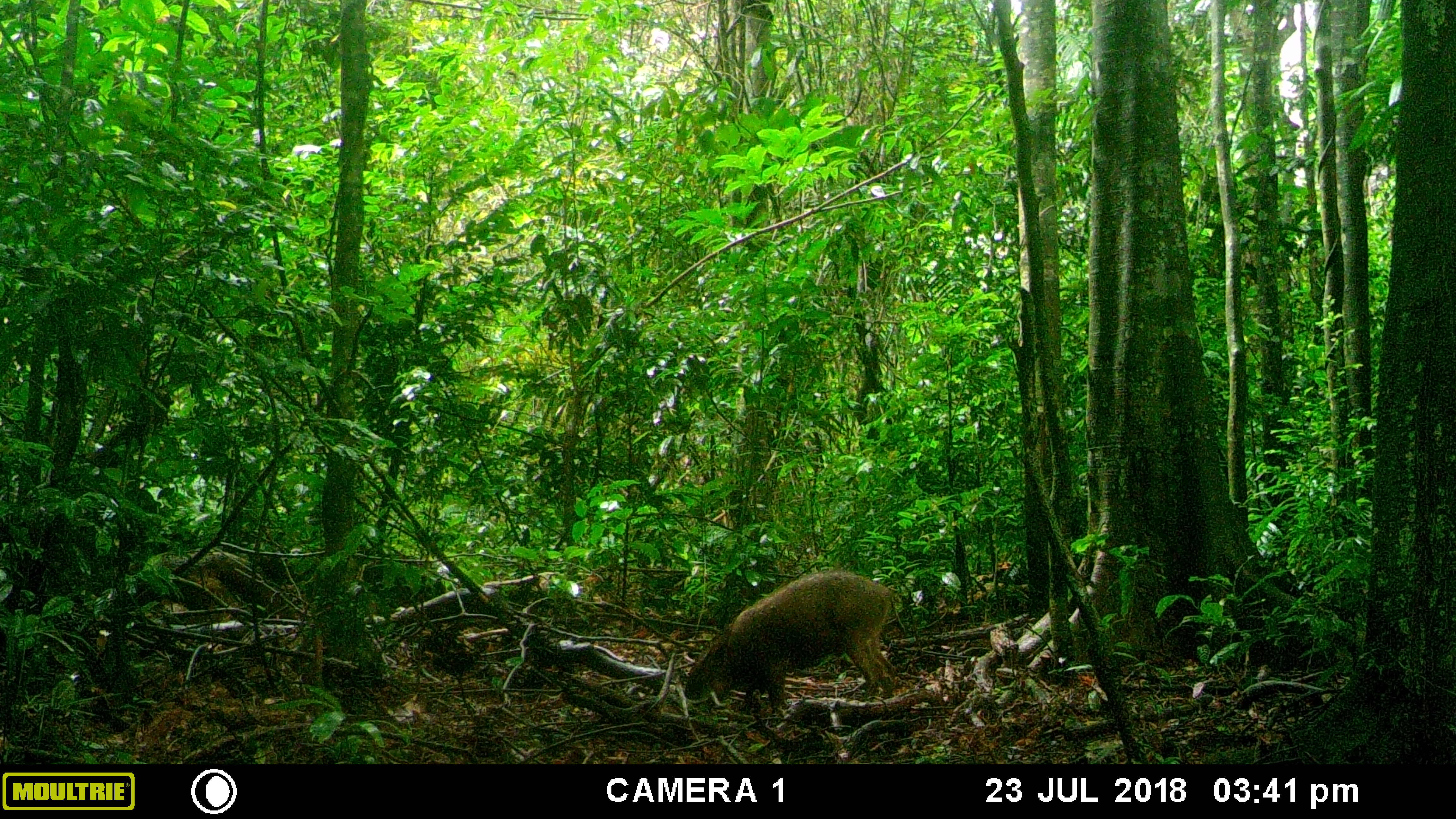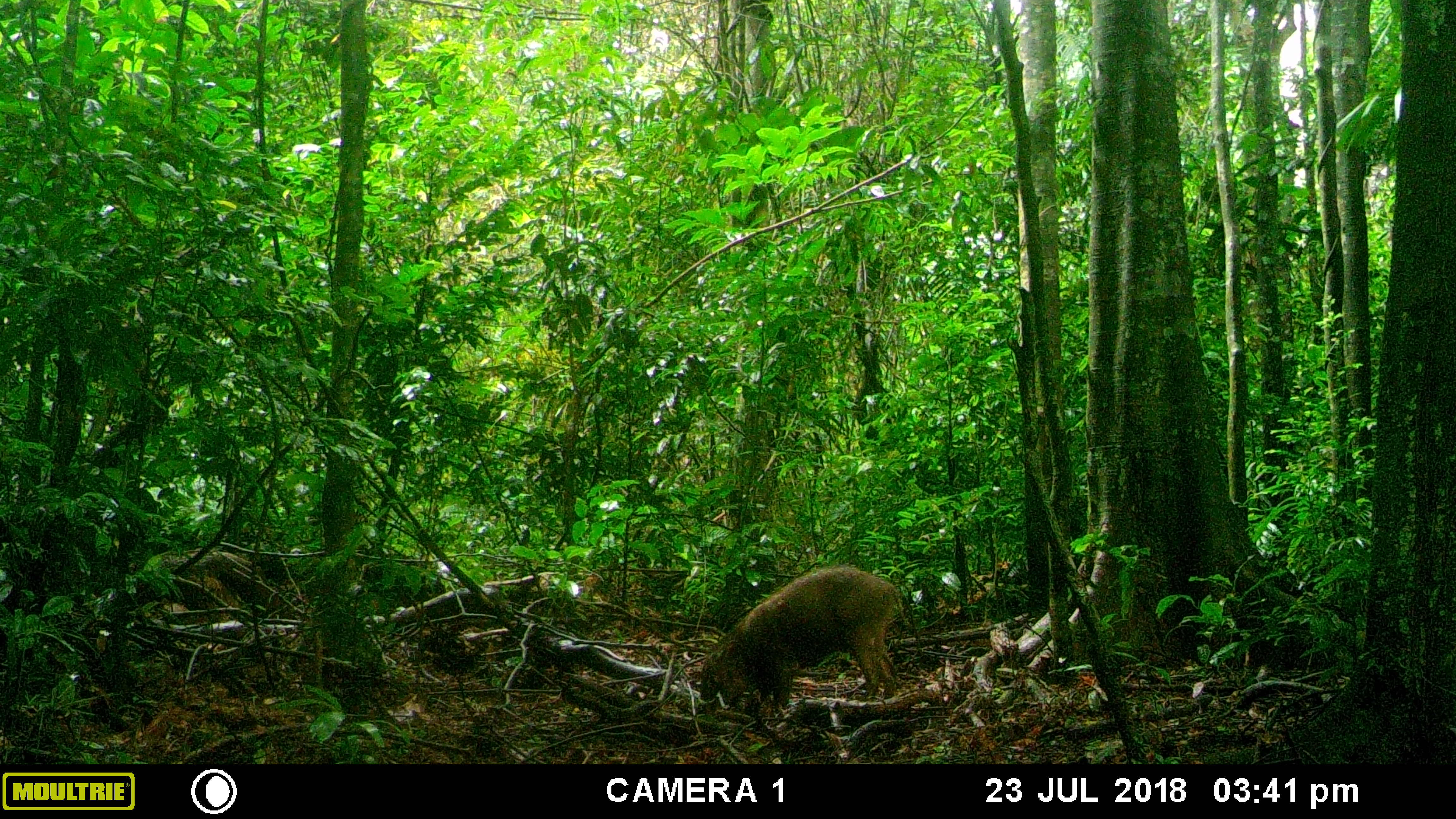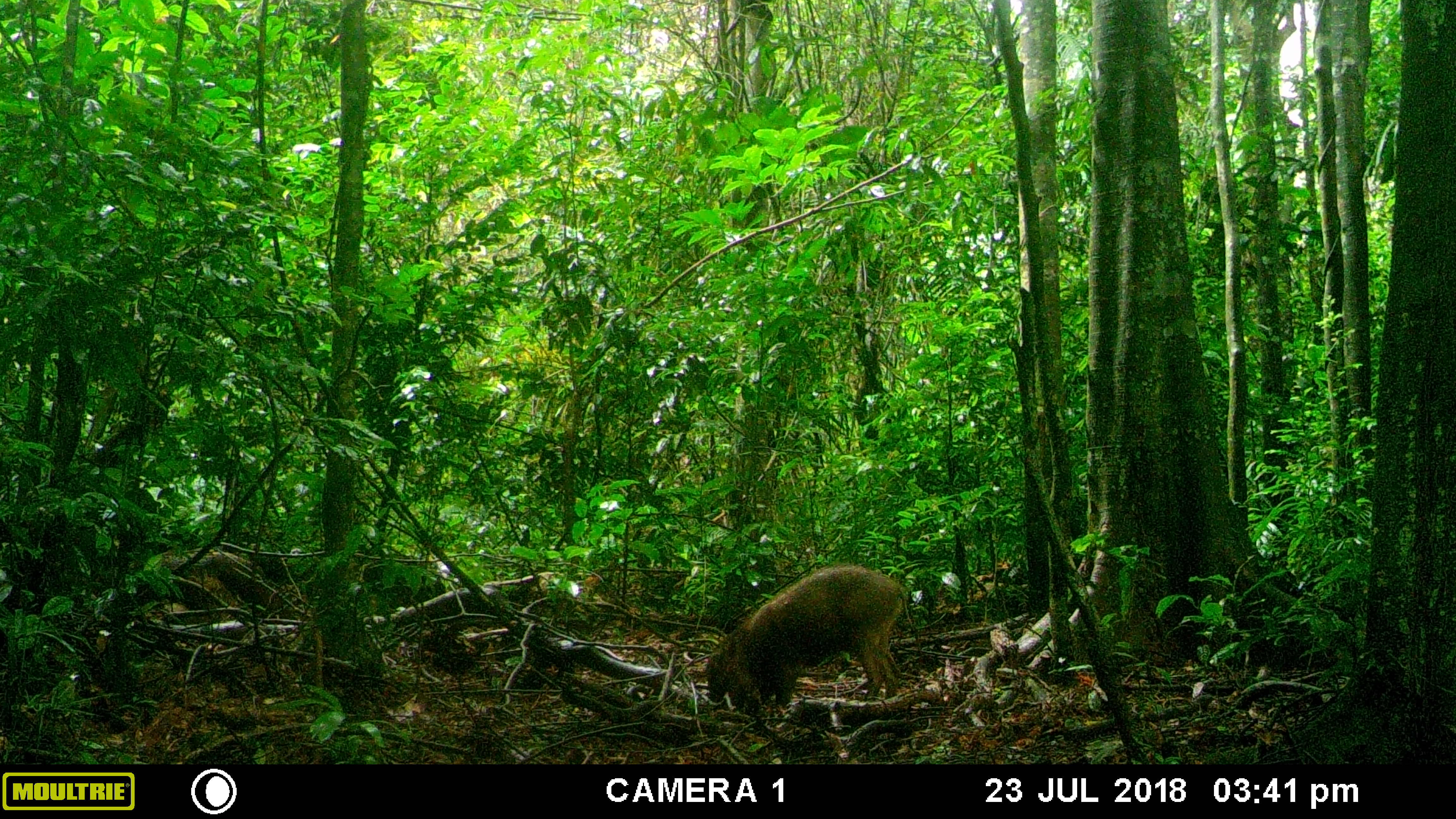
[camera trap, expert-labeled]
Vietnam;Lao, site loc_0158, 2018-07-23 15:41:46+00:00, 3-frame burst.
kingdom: Animalia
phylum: Chordata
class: Mammalia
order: Artiodactyla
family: Suidae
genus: Sus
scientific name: Sus scrofa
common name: eurasian wild pig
Eurasian wild pig (Sus scrofa). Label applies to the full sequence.